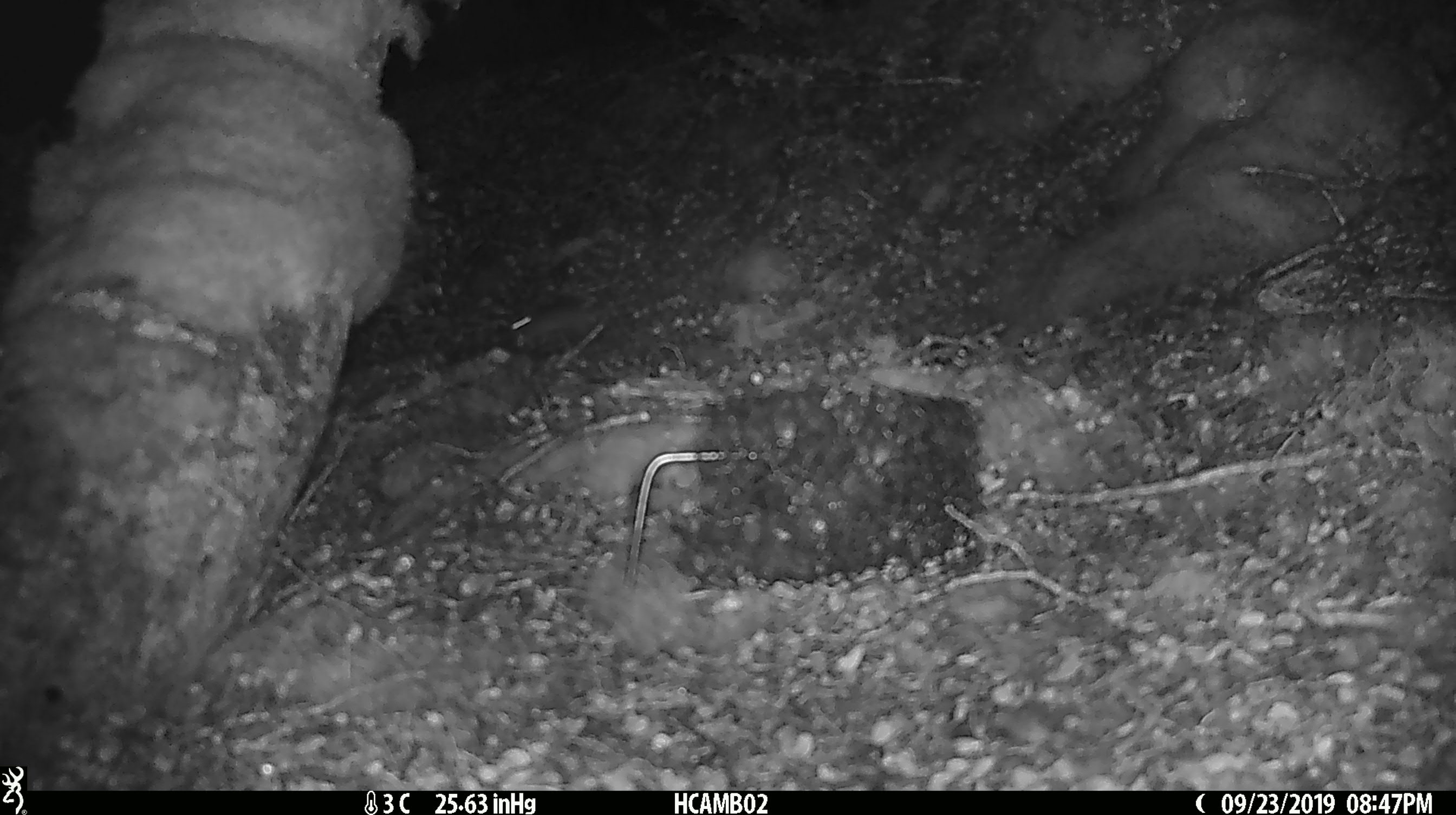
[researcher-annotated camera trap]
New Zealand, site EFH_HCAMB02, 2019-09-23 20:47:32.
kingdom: Animalia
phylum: Chordata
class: Mammalia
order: Rodentia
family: Muridae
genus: Mus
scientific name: Mus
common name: mouse